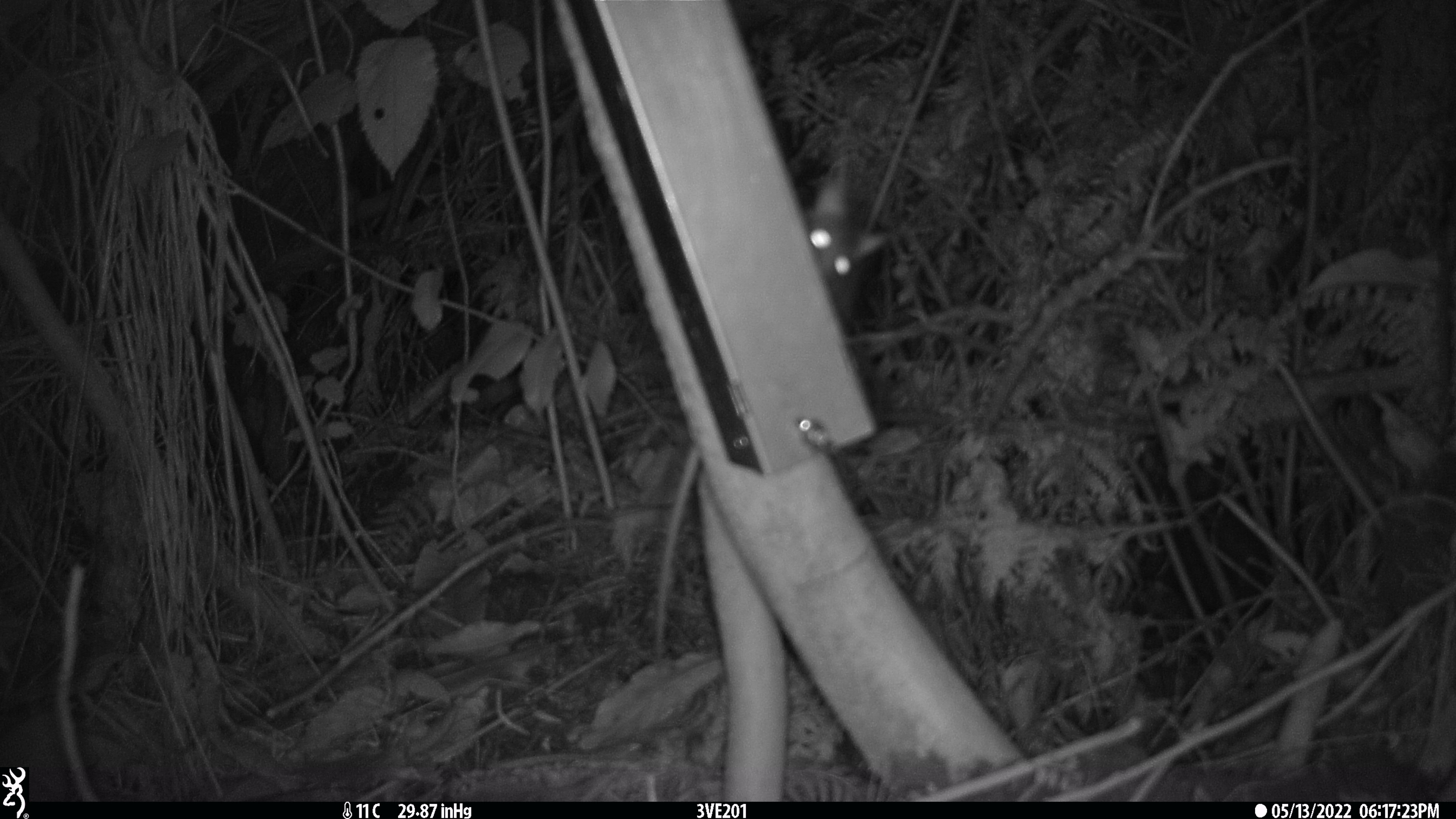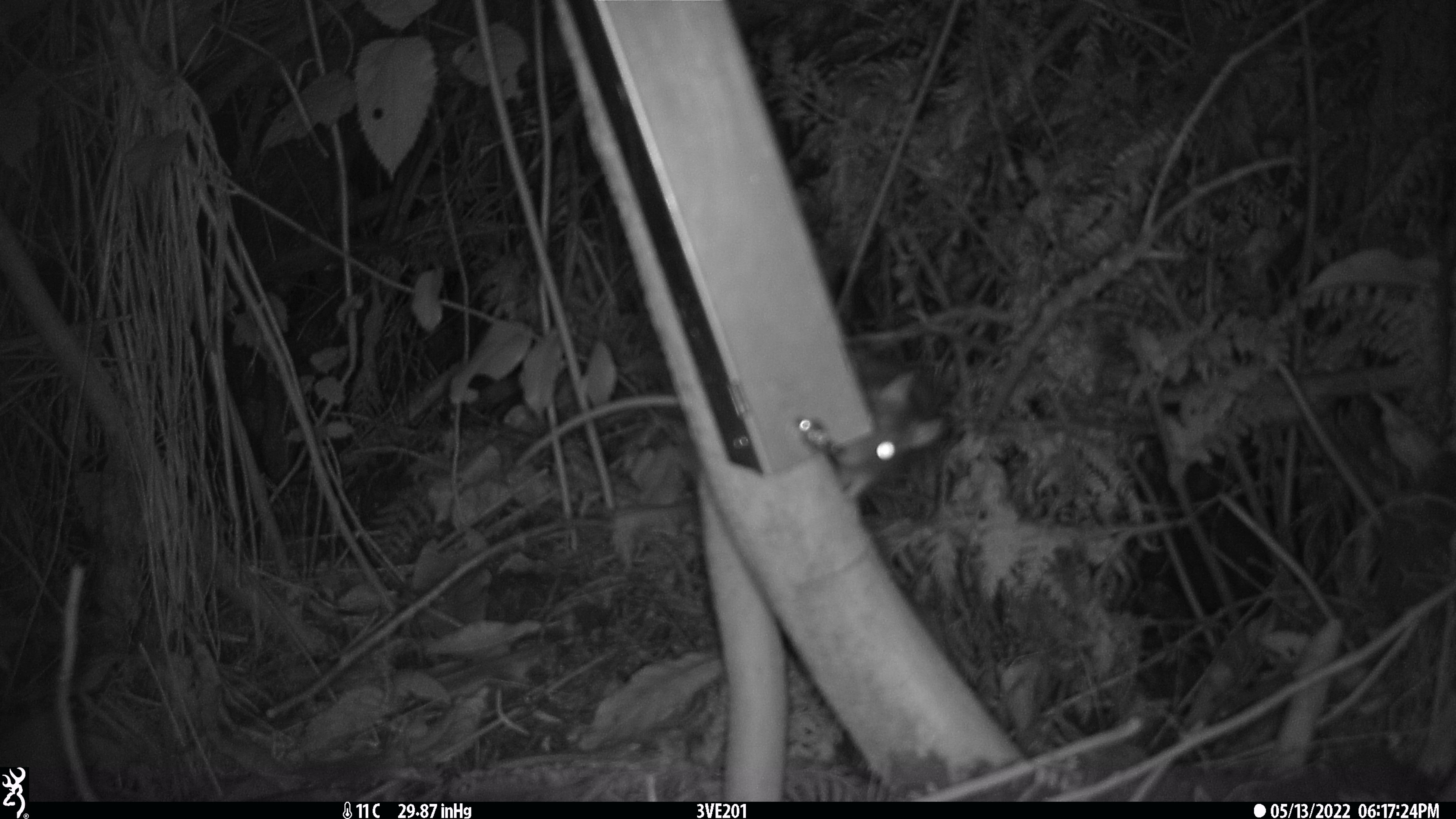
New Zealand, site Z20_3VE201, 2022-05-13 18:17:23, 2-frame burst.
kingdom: Animalia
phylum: Chordata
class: Mammalia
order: Rodentia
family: Muridae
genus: Rattus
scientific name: Rattus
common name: rat